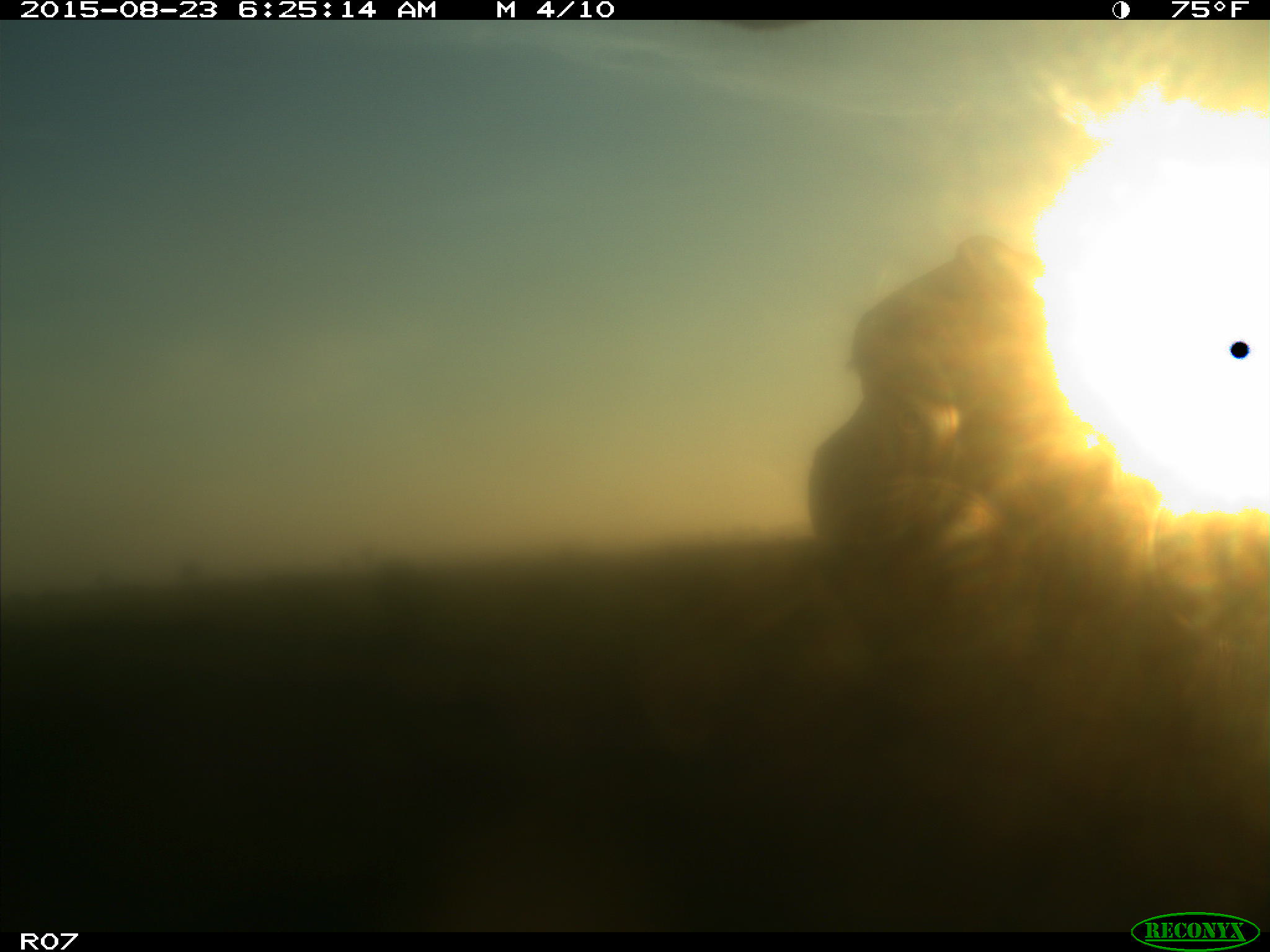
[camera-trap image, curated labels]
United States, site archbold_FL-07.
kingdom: Animalia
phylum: Chordata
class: Mammalia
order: Artiodactyla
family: Bovidae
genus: Bos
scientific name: Bos taurus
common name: domestic cow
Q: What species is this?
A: Bos taurus (domestic cow).